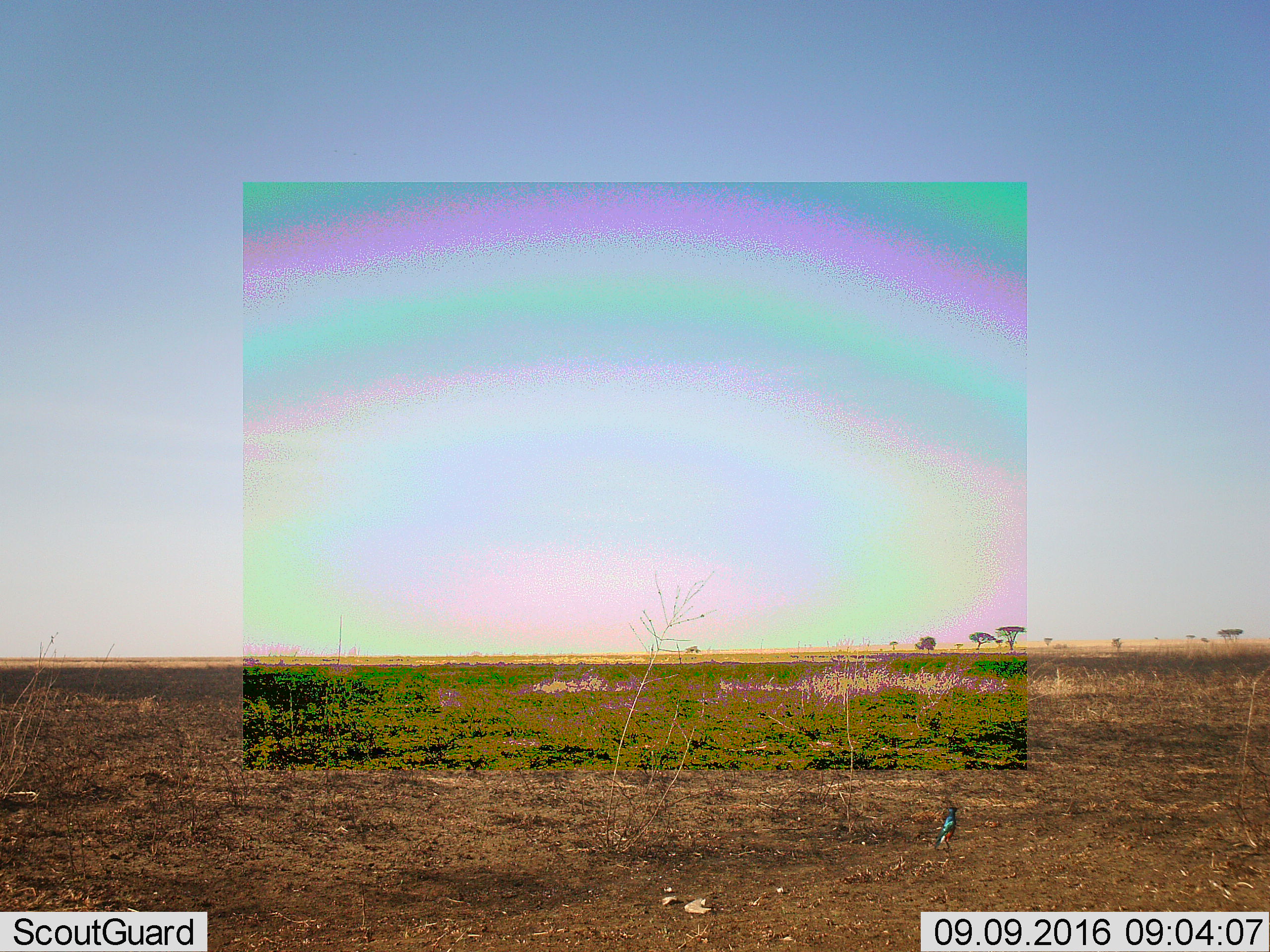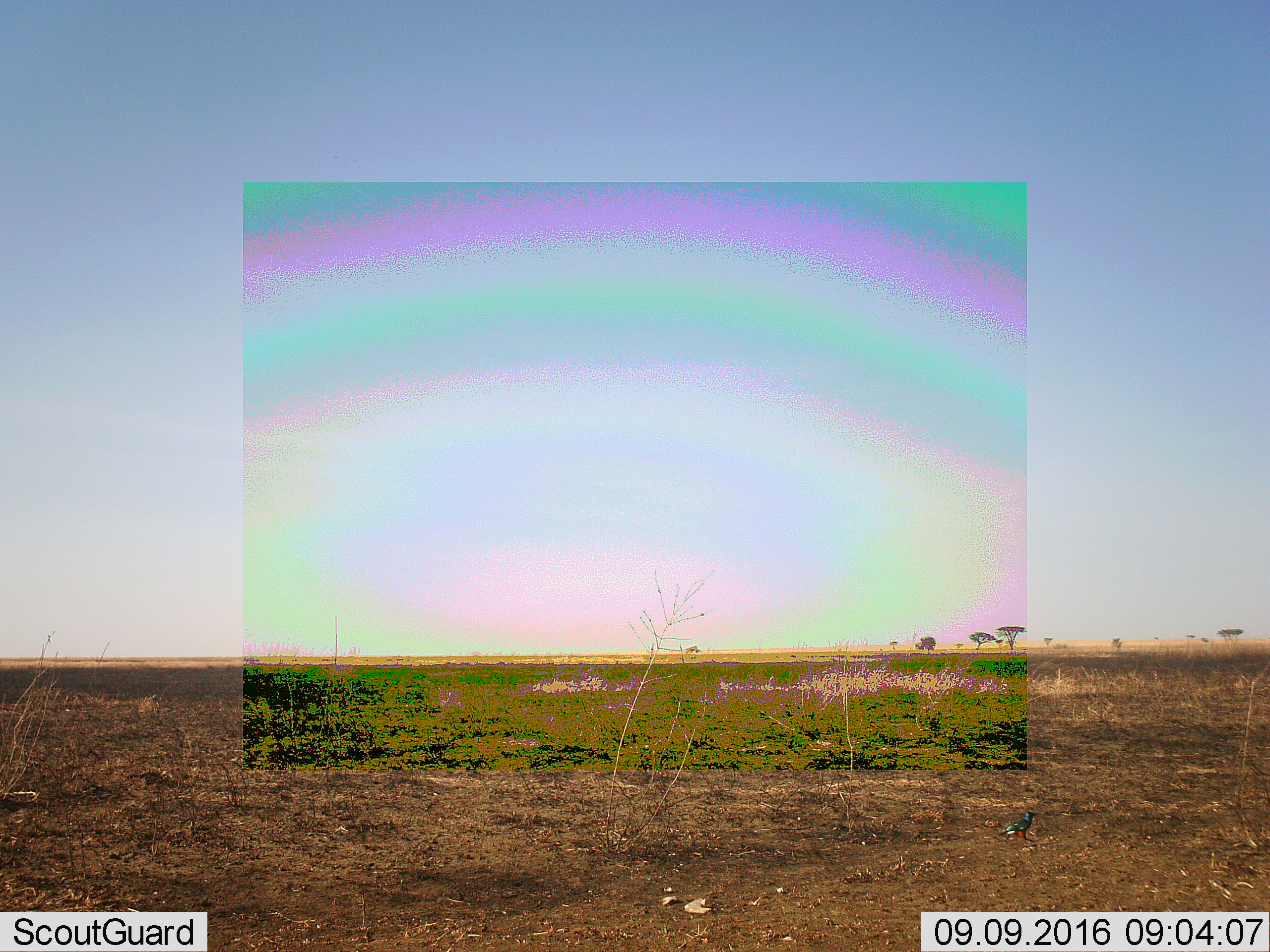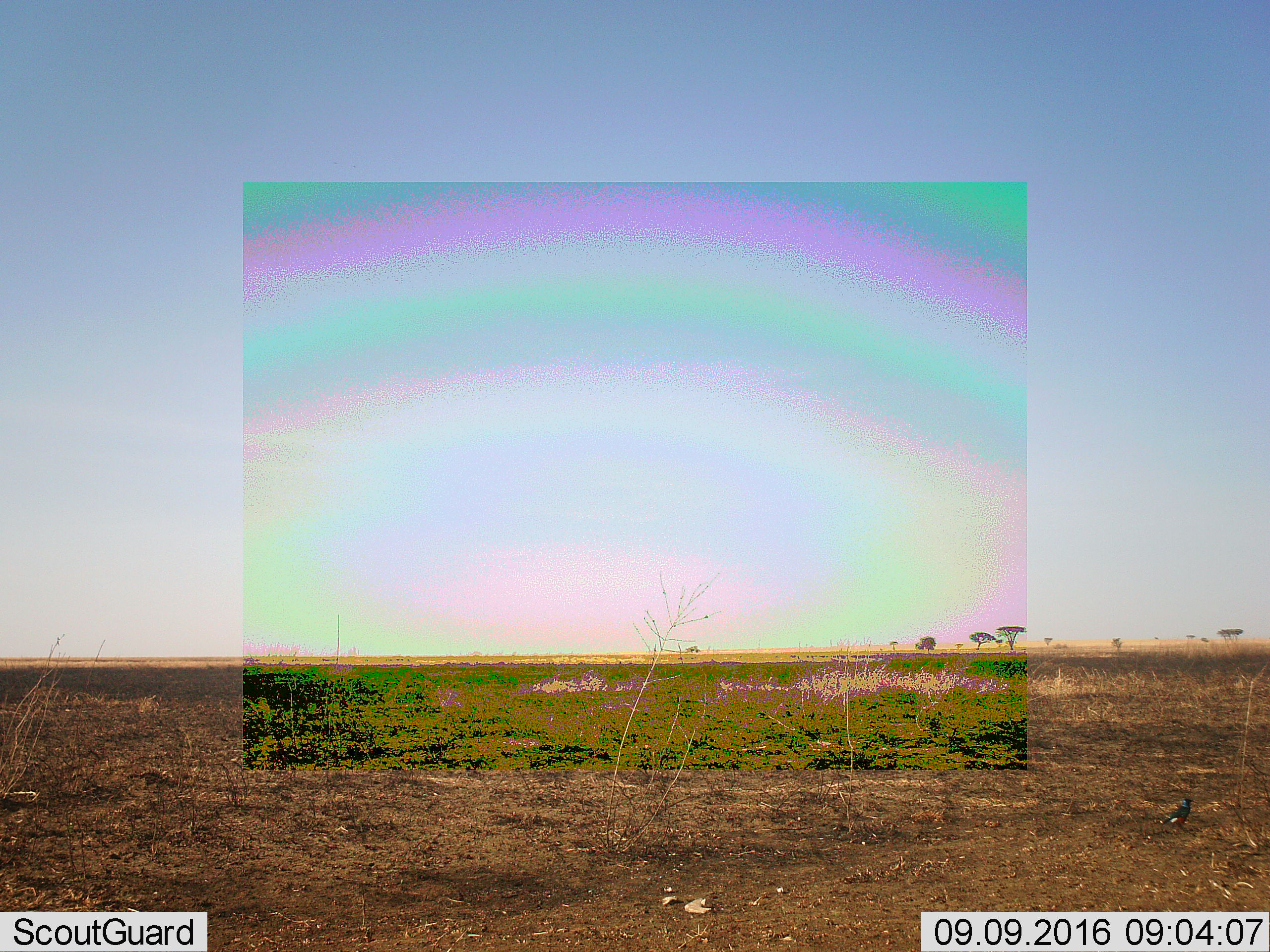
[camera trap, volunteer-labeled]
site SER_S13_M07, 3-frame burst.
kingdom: Animalia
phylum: Chordata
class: Aves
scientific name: Aves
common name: bird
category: birdother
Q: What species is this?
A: Birdother (bird) (Aves).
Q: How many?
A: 1.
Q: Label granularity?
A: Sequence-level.